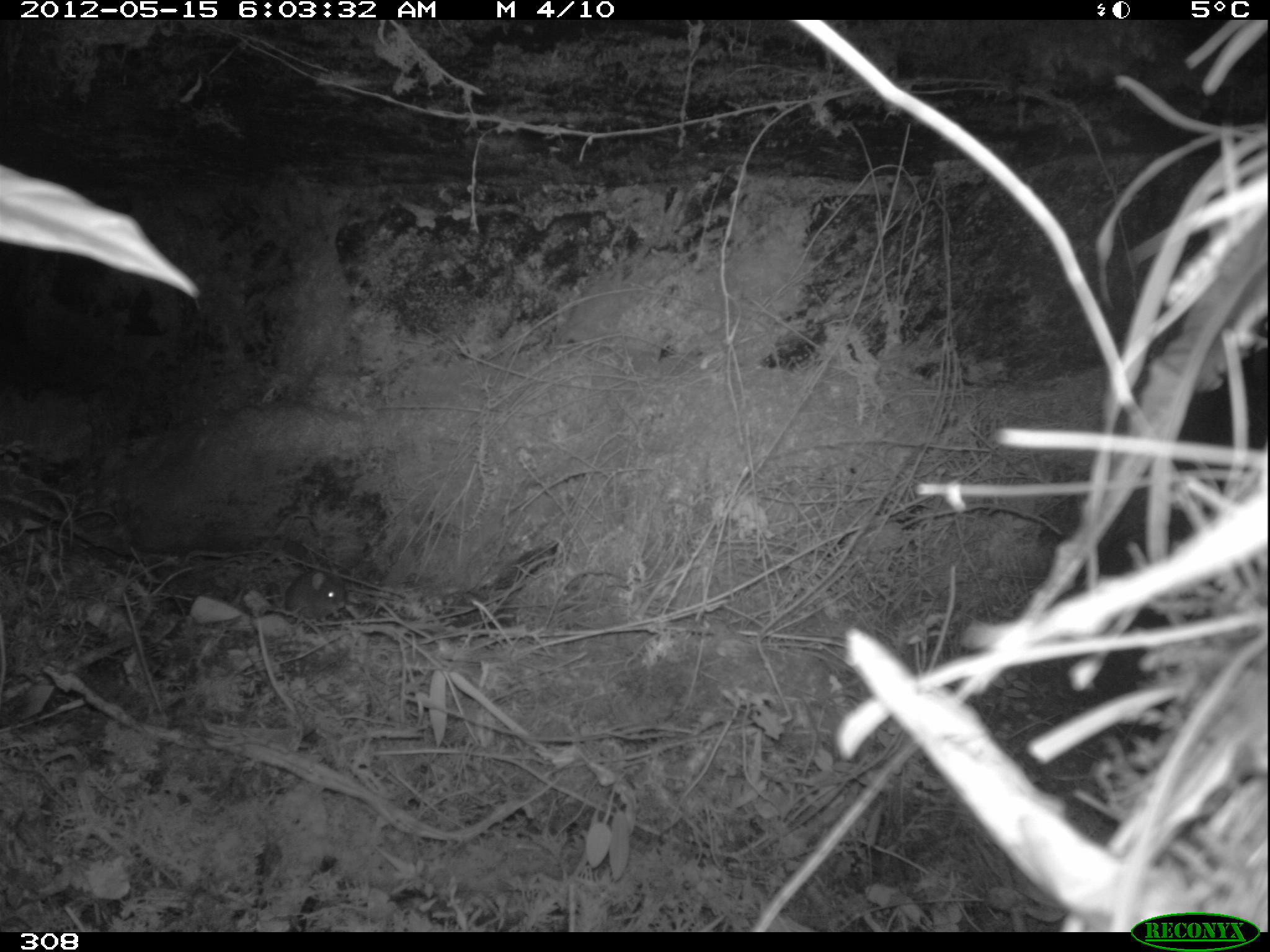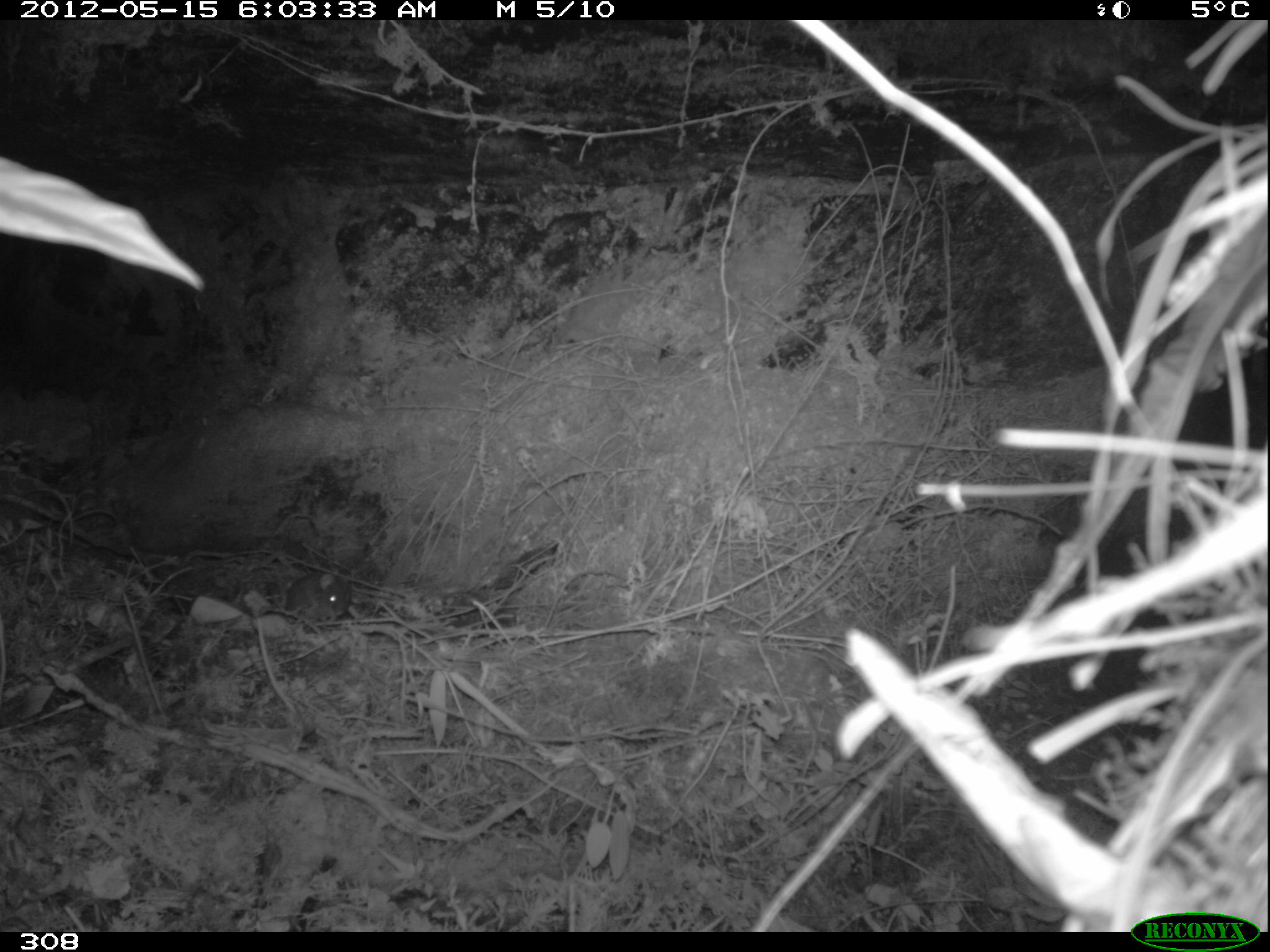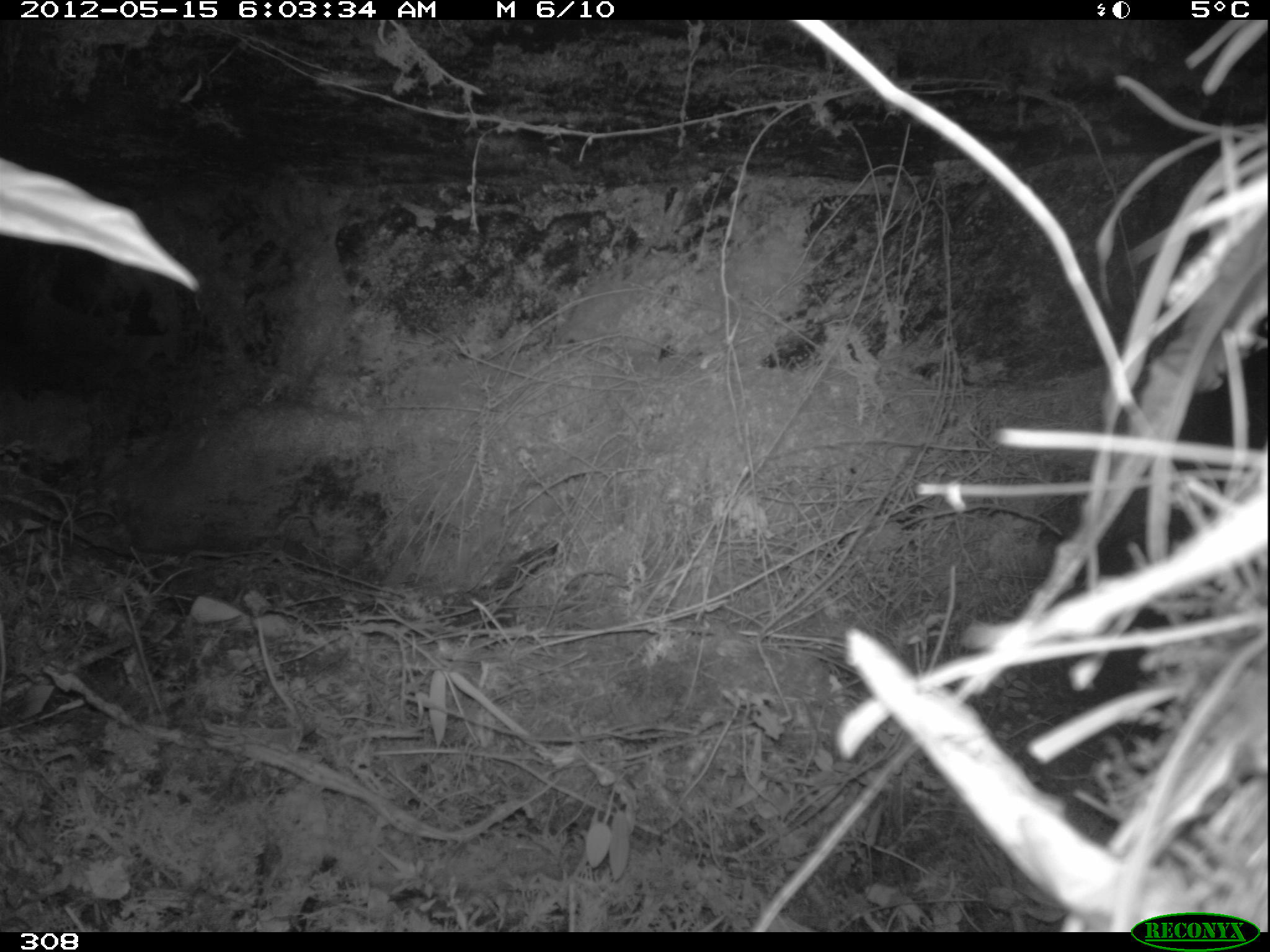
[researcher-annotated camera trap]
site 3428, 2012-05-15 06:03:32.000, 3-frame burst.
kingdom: Animalia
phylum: Chordata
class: Mammalia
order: Rodentia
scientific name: Rodentia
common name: rodents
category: unknown rodent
Unknown rodent (rodents) (Rodentia).